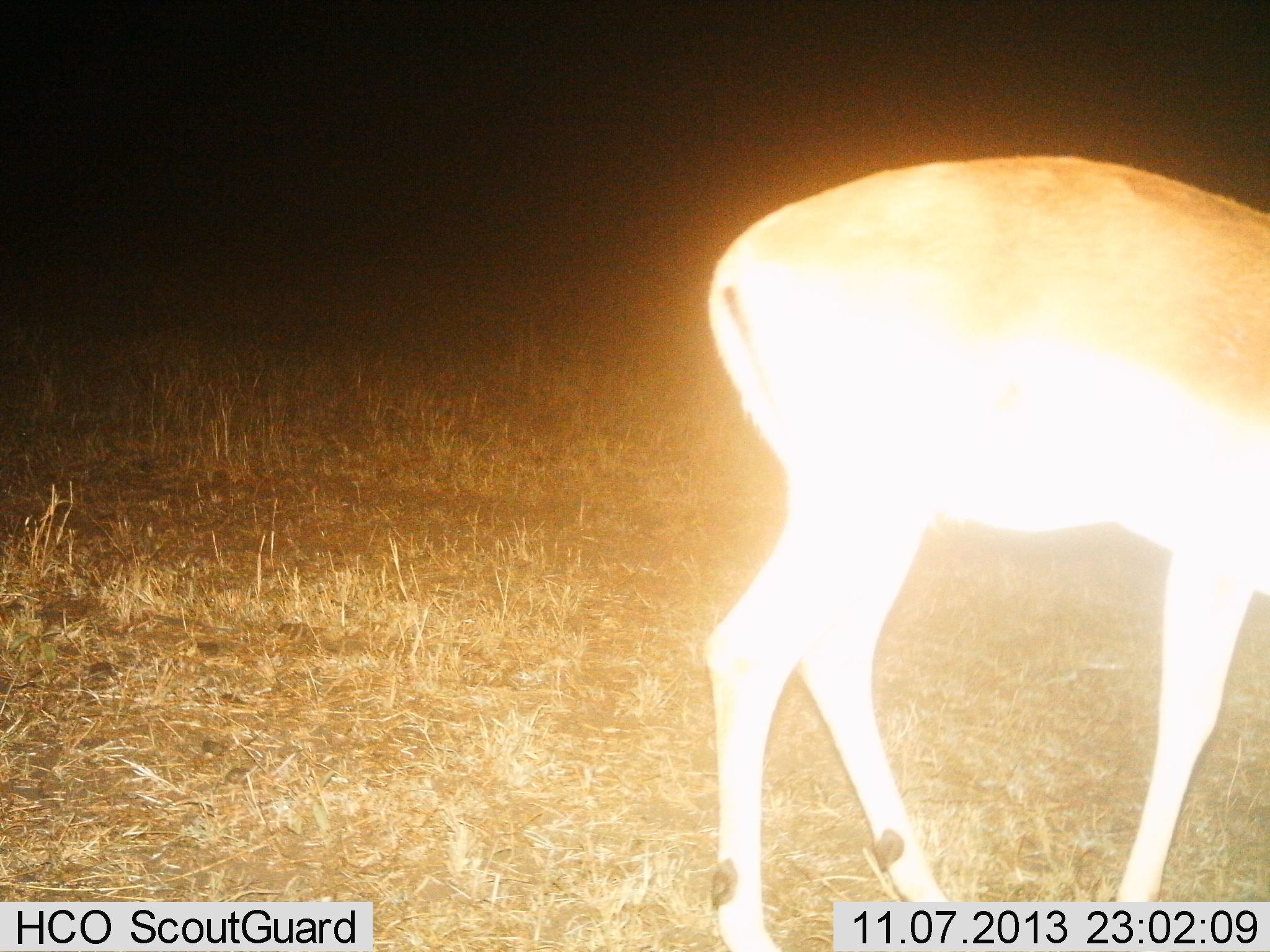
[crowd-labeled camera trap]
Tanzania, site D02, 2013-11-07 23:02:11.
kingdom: Animalia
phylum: Chordata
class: Mammalia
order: Artiodactyla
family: Bovidae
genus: Aepyceros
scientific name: Aepyceros melampus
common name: impala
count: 1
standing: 80%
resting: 0%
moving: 10%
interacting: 0%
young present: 0%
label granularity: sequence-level